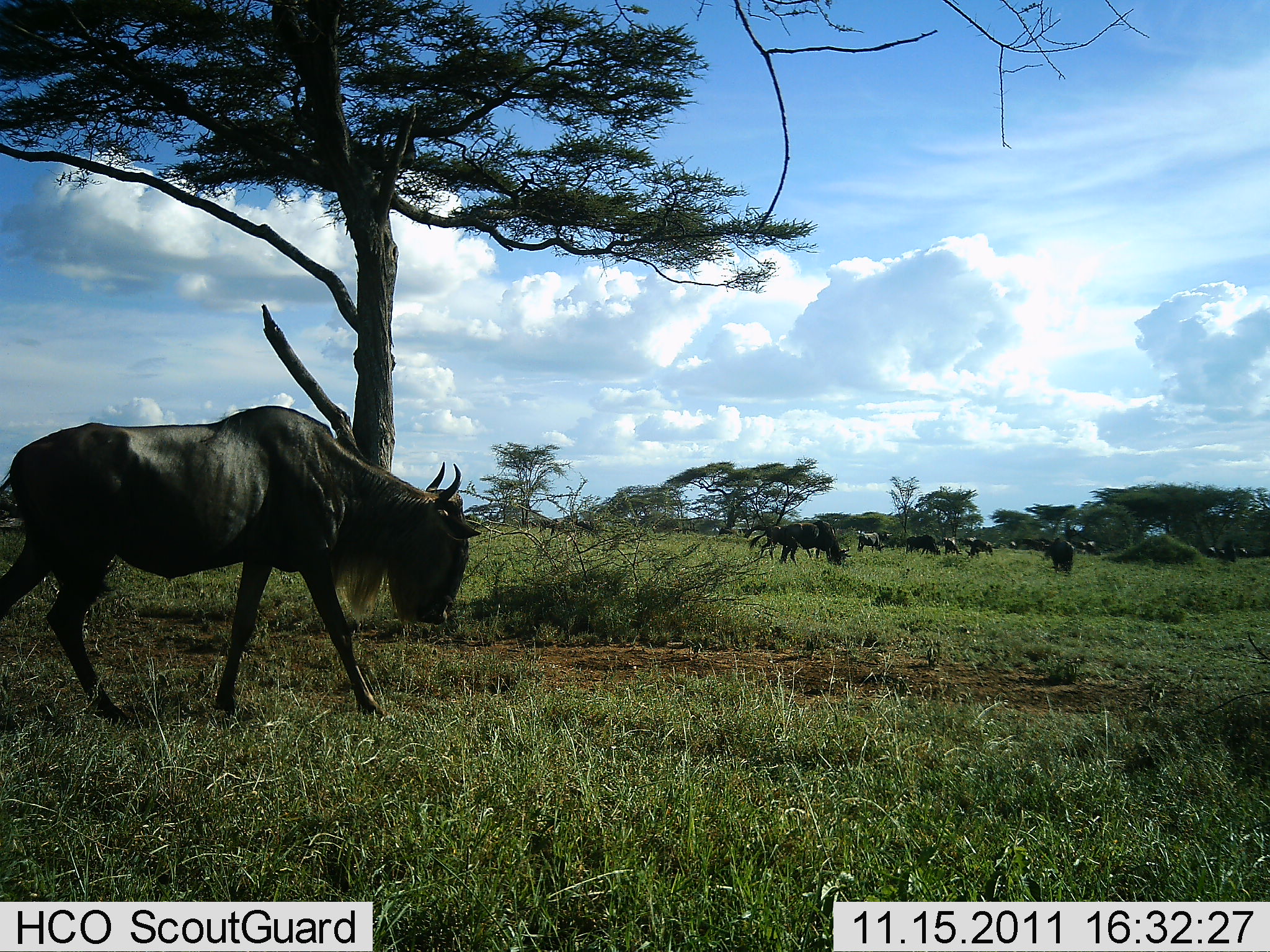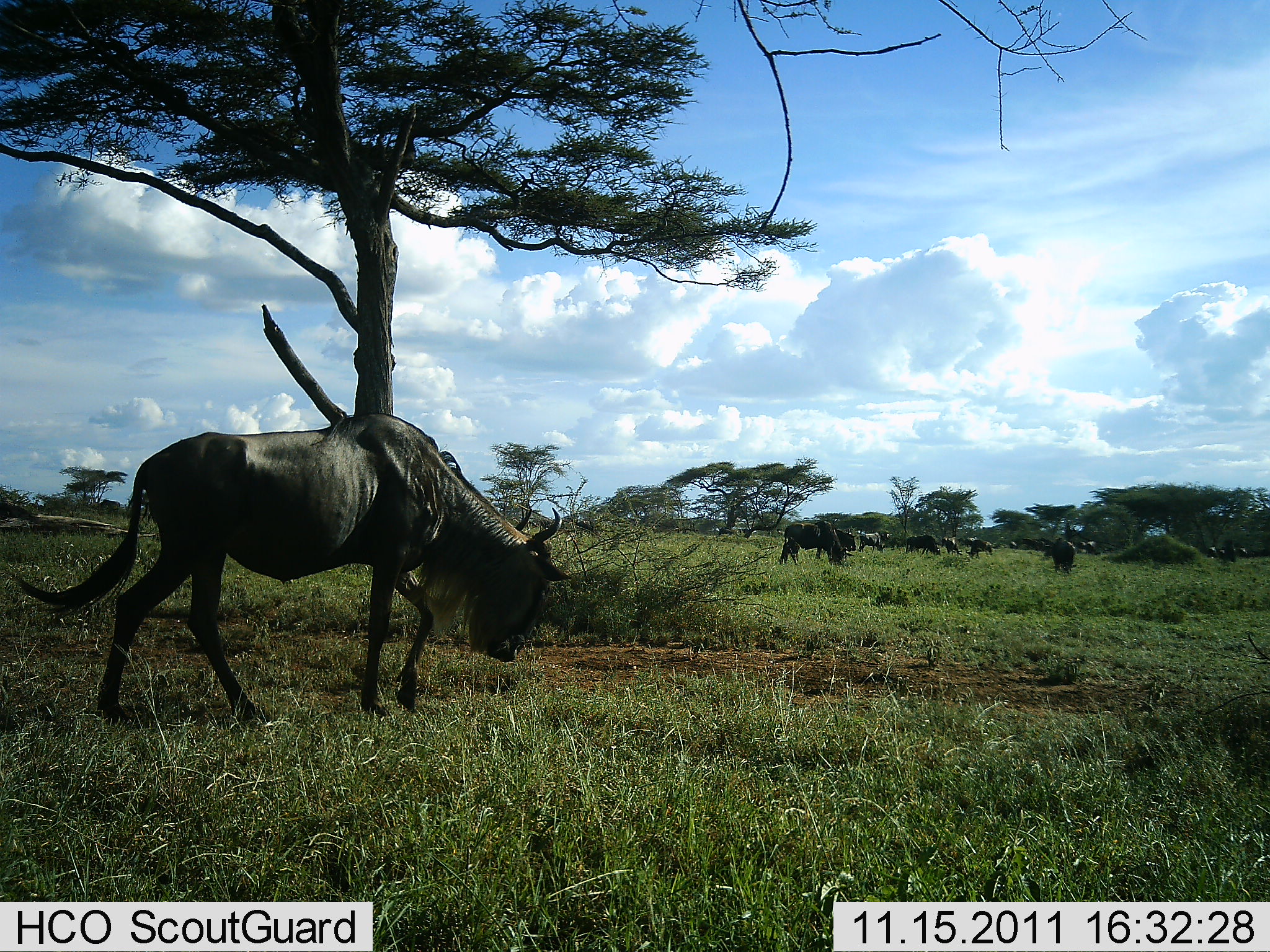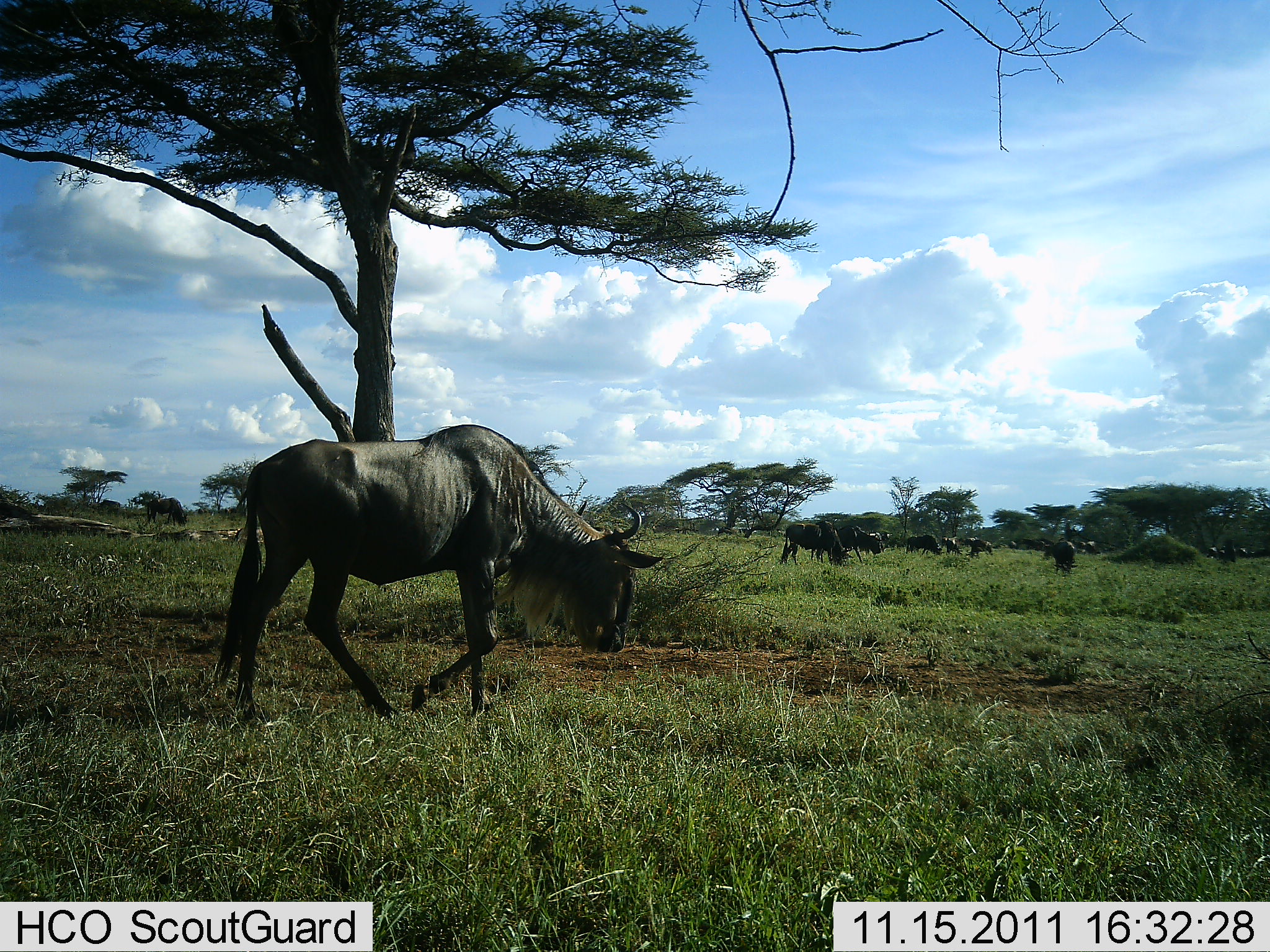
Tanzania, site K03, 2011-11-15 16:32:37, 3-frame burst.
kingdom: Animalia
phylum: Chordata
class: Mammalia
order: Artiodactyla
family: Bovidae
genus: Connochaetes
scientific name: Connochaetes taurinus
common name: blue wildebeest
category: wildebeest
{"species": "wildebeest (blue wildebeest) (Connochaetes taurinus)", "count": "11-50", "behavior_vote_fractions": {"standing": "60%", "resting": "7%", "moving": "73%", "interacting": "0%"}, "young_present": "0%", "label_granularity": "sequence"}